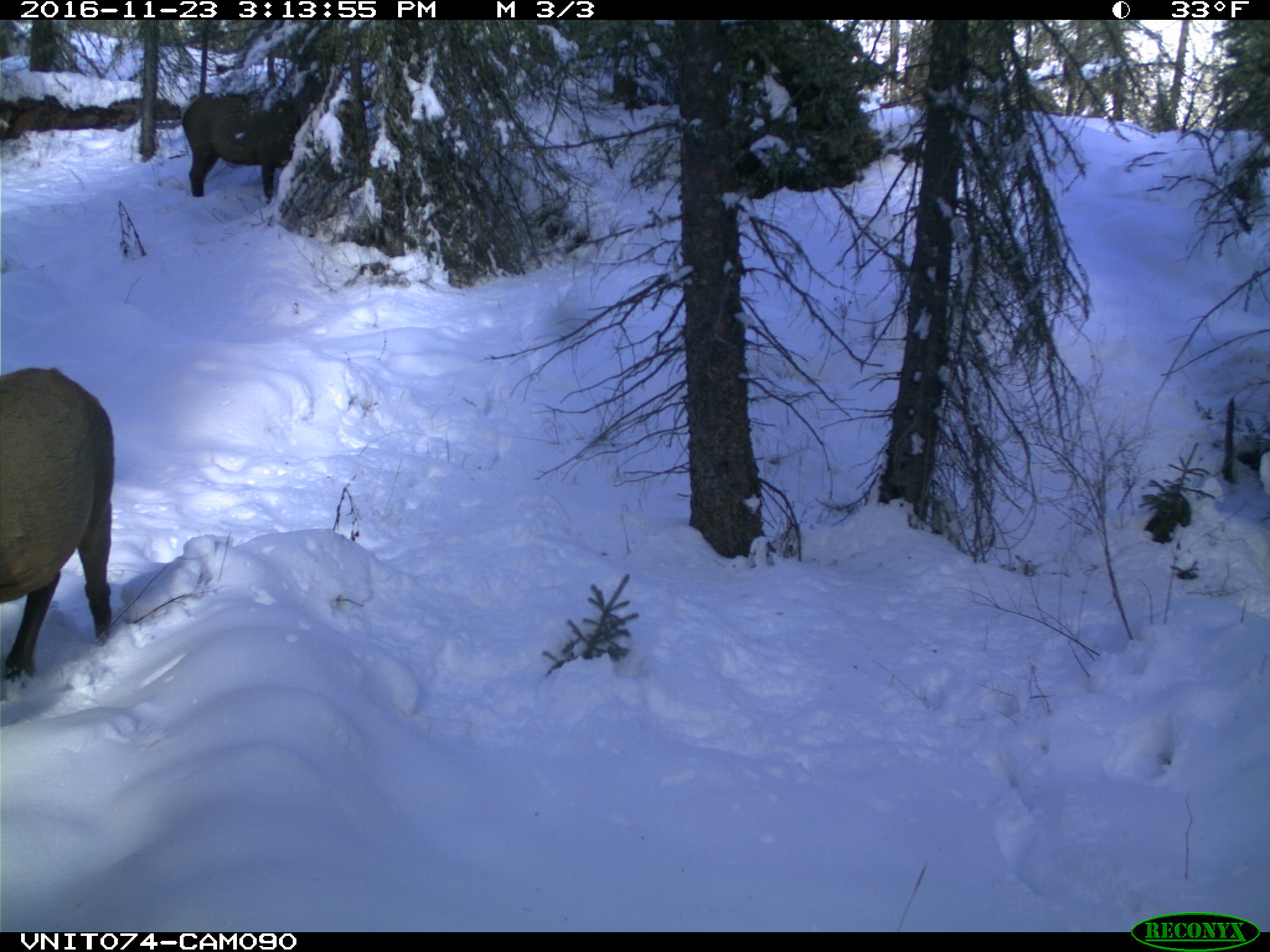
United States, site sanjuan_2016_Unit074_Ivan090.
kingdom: Animalia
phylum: Chordata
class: Mammalia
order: Artiodactyla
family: Cervidae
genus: Cervus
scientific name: Cervus elaphus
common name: red deer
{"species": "Cervus elaphus (red deer)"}